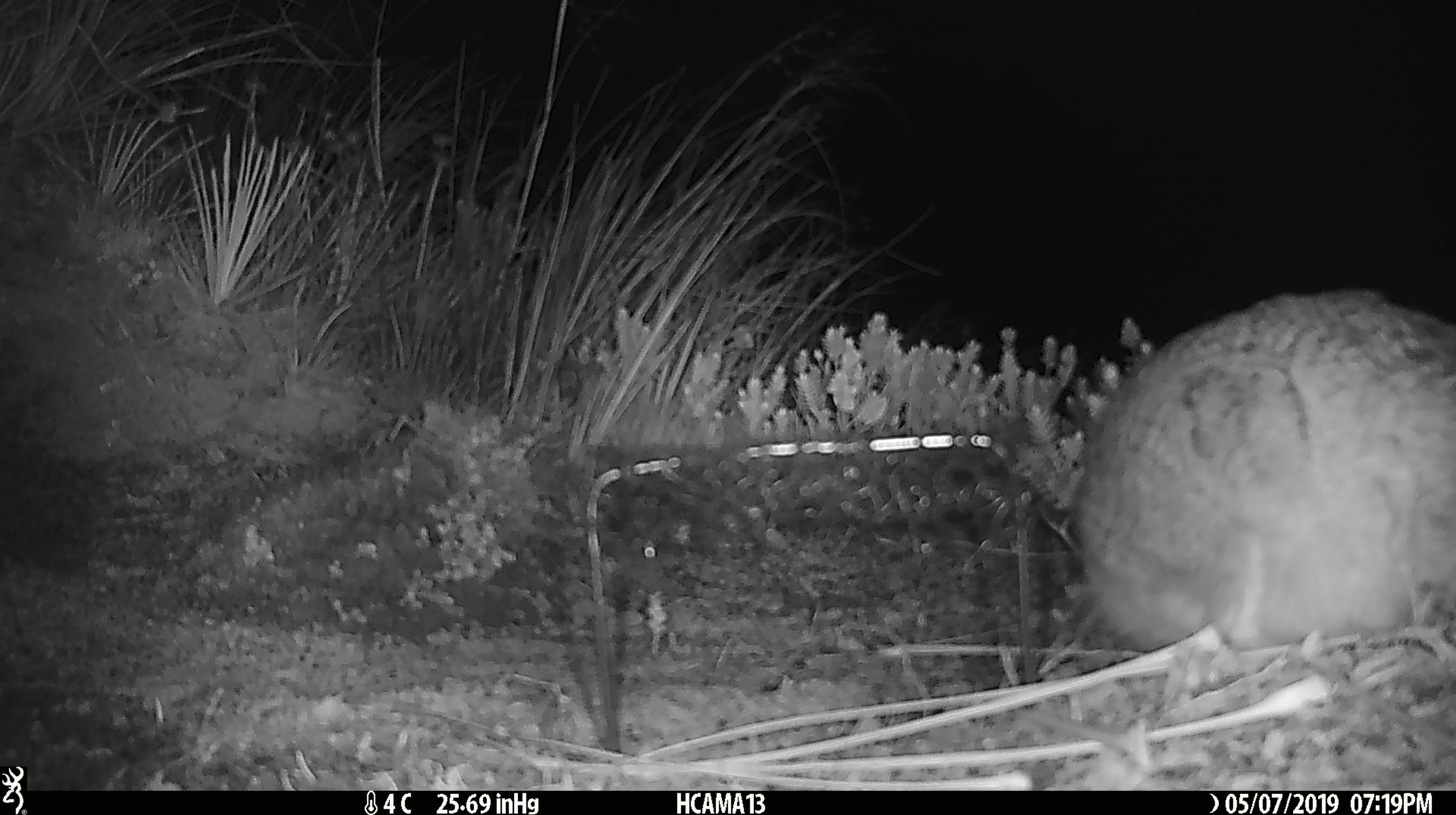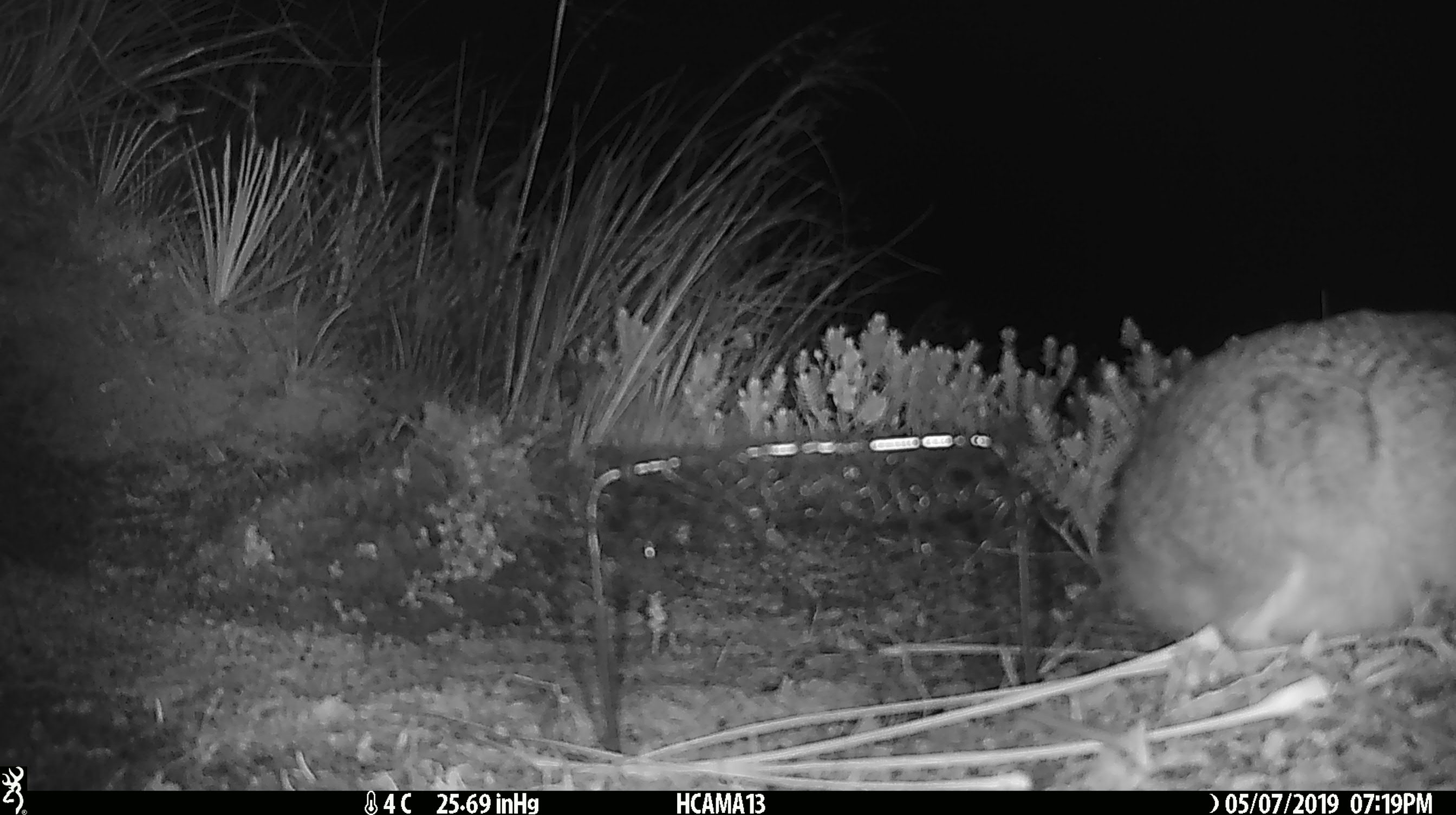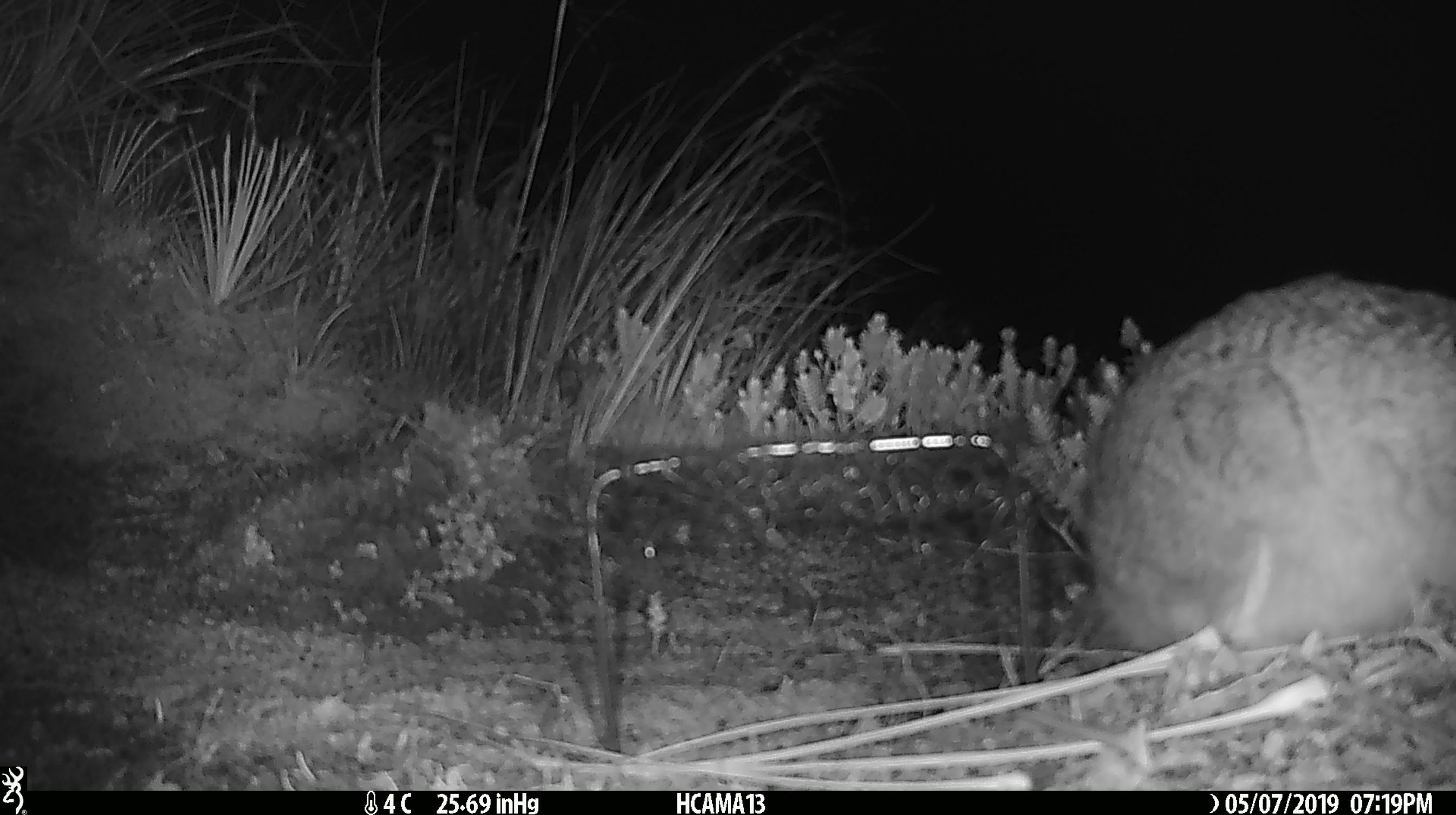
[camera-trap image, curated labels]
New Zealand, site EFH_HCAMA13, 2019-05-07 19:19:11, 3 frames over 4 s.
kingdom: Animalia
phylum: Chordata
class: Mammalia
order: Lagomorpha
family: Leporidae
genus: Lepus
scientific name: Lepus europaeus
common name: brown hare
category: hare